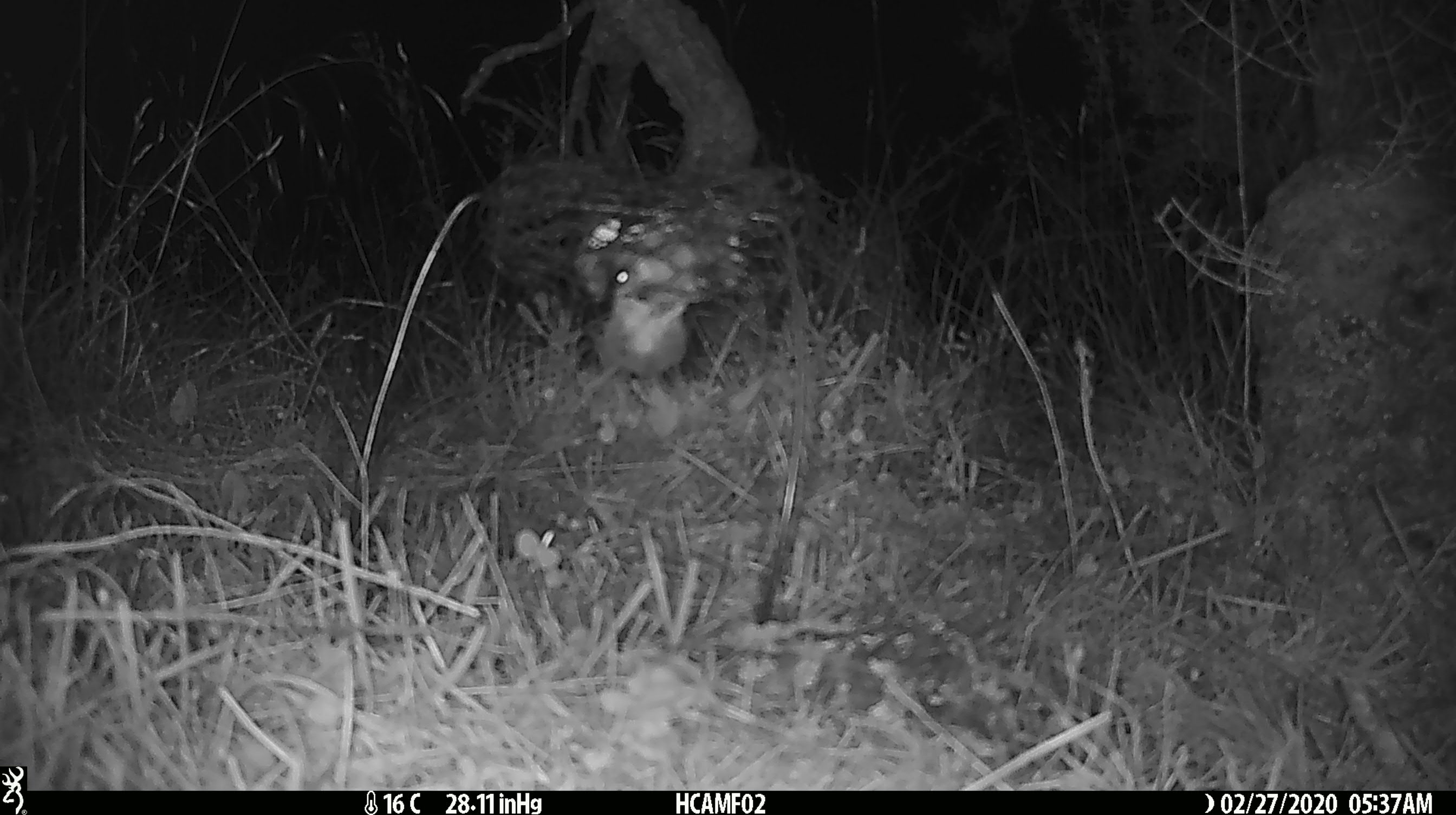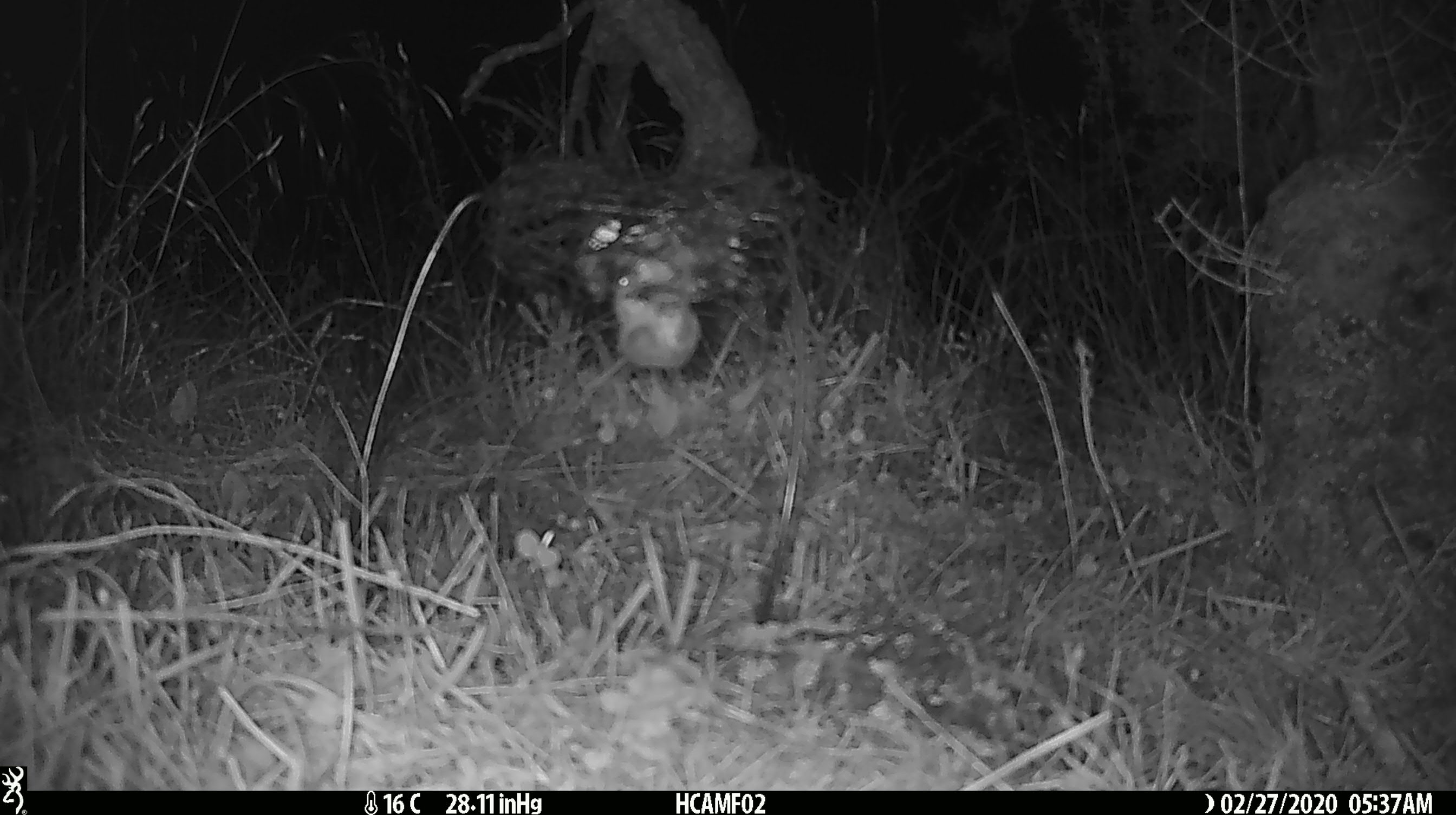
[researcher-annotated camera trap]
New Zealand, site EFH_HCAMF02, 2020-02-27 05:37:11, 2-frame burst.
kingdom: Animalia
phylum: Chordata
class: Mammalia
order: Rodentia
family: Muridae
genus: Mus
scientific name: Mus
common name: mouse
Mouse (Mus).